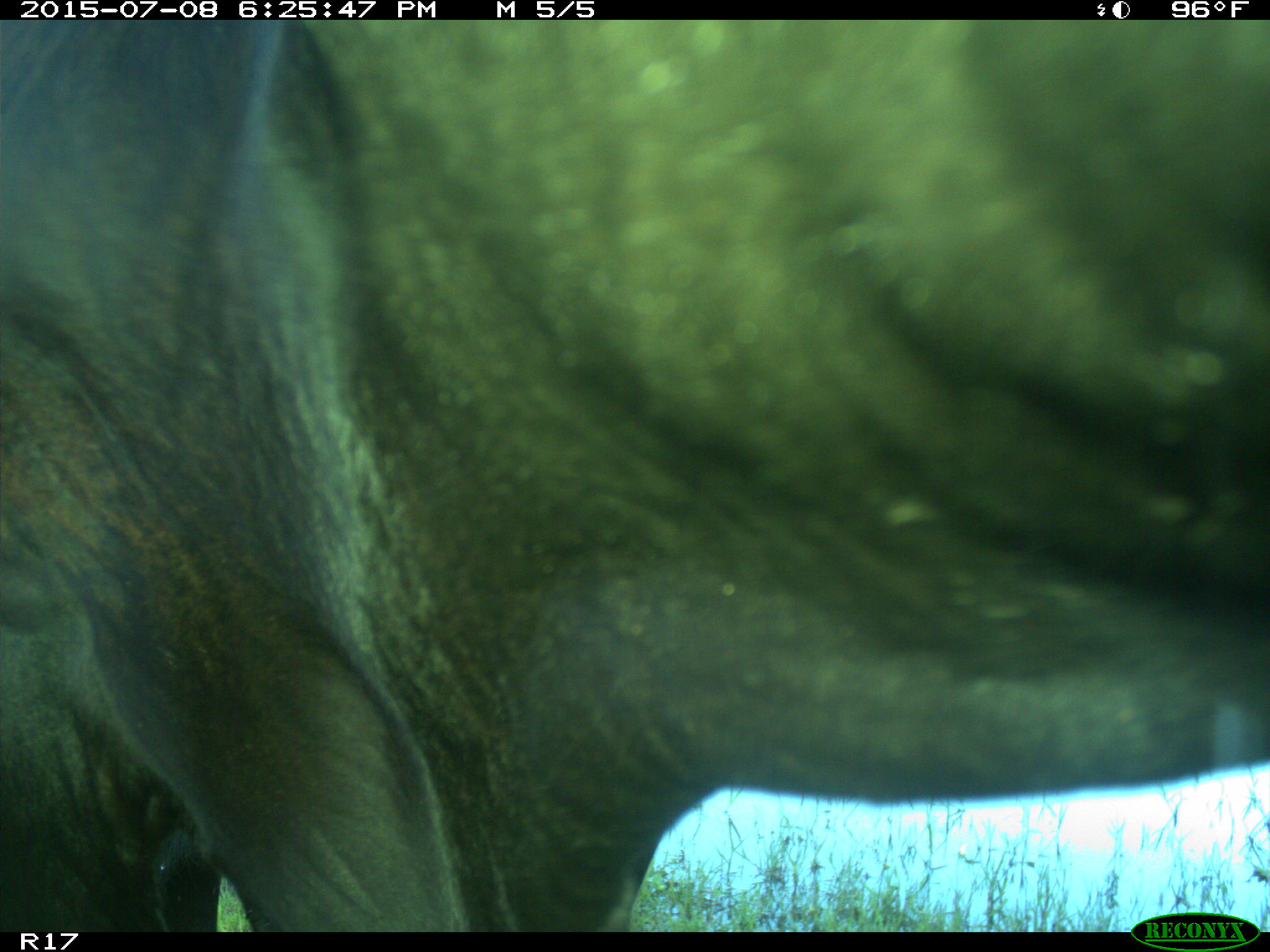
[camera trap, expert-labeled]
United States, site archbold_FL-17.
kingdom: Animalia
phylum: Chordata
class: Mammalia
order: Artiodactyla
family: Bovidae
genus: Bos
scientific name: Bos taurus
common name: domestic cow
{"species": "Bos taurus (domestic cow)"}